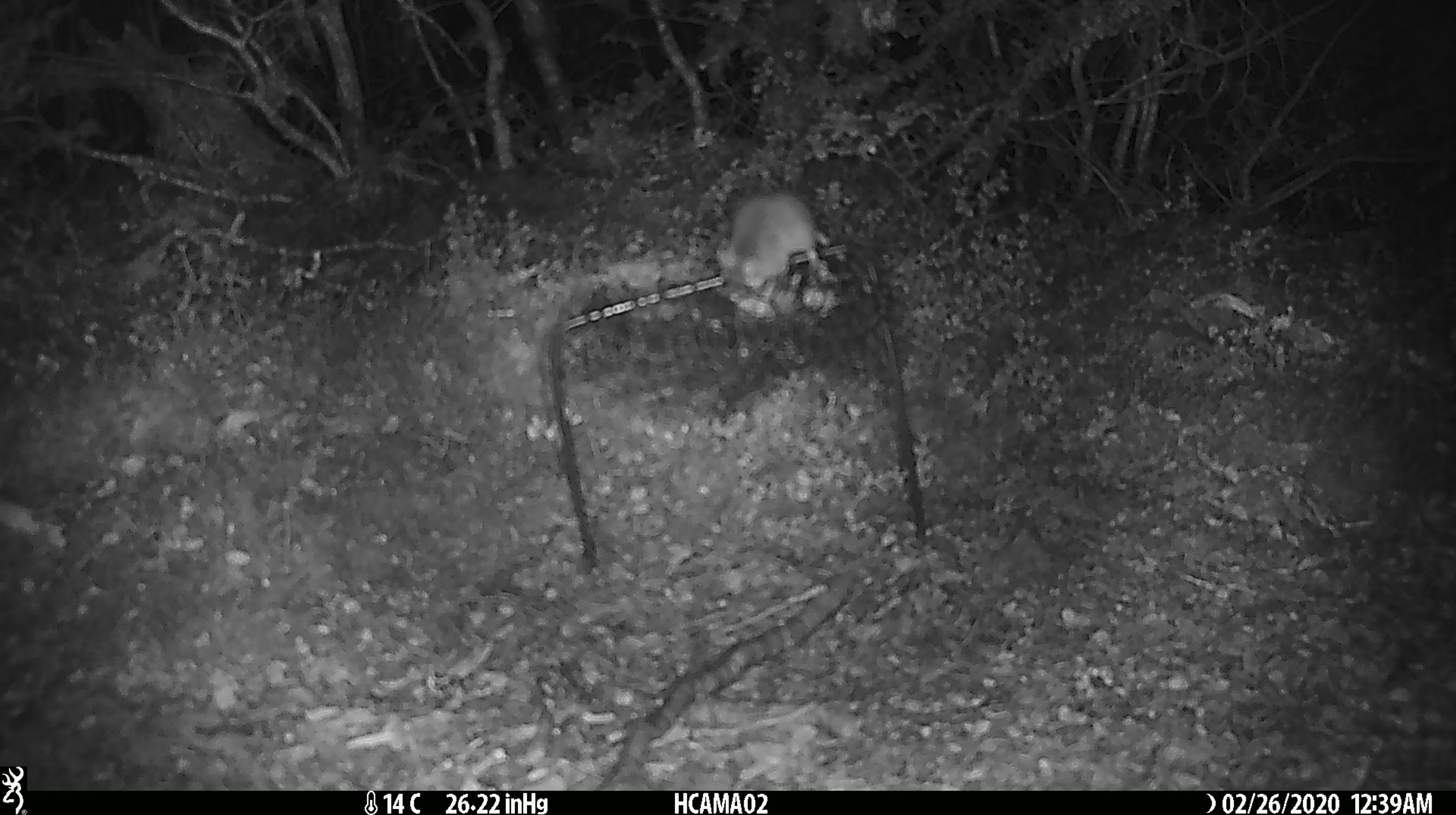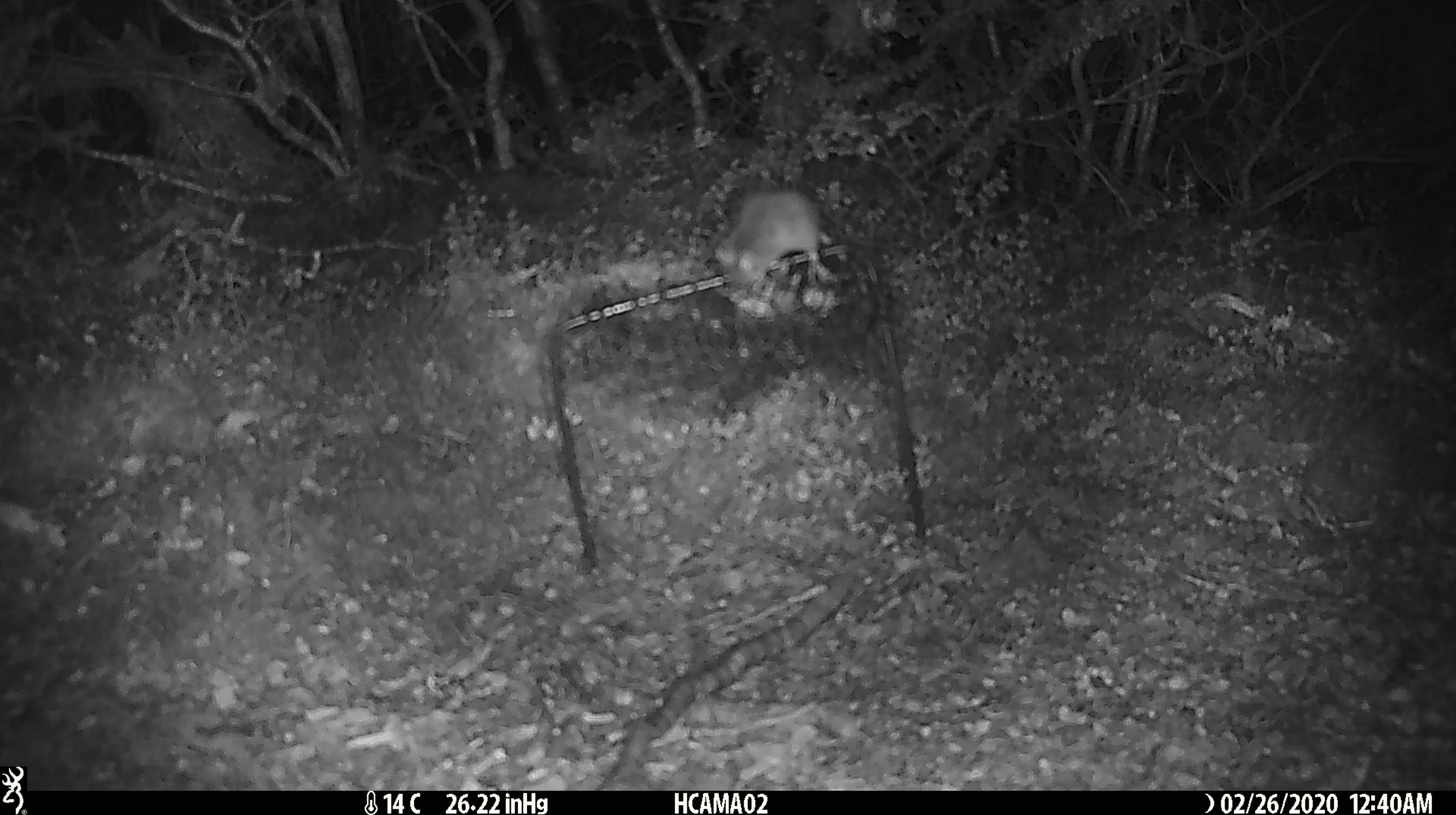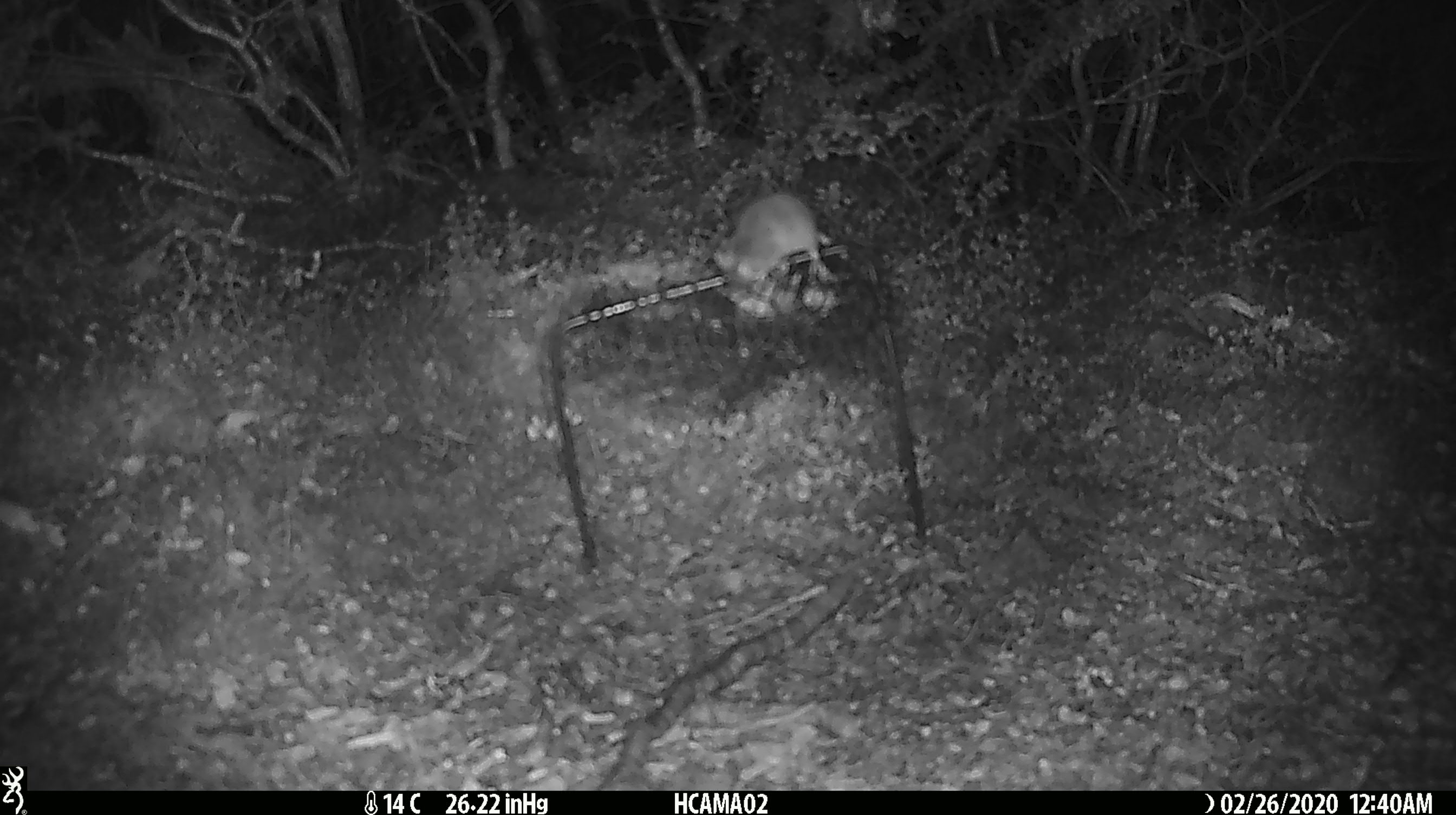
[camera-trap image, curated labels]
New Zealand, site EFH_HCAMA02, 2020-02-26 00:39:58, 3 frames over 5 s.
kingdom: Animalia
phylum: Chordata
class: Mammalia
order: Rodentia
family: Muridae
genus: Mus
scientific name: Mus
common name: mouse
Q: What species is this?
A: Mouse (Mus).